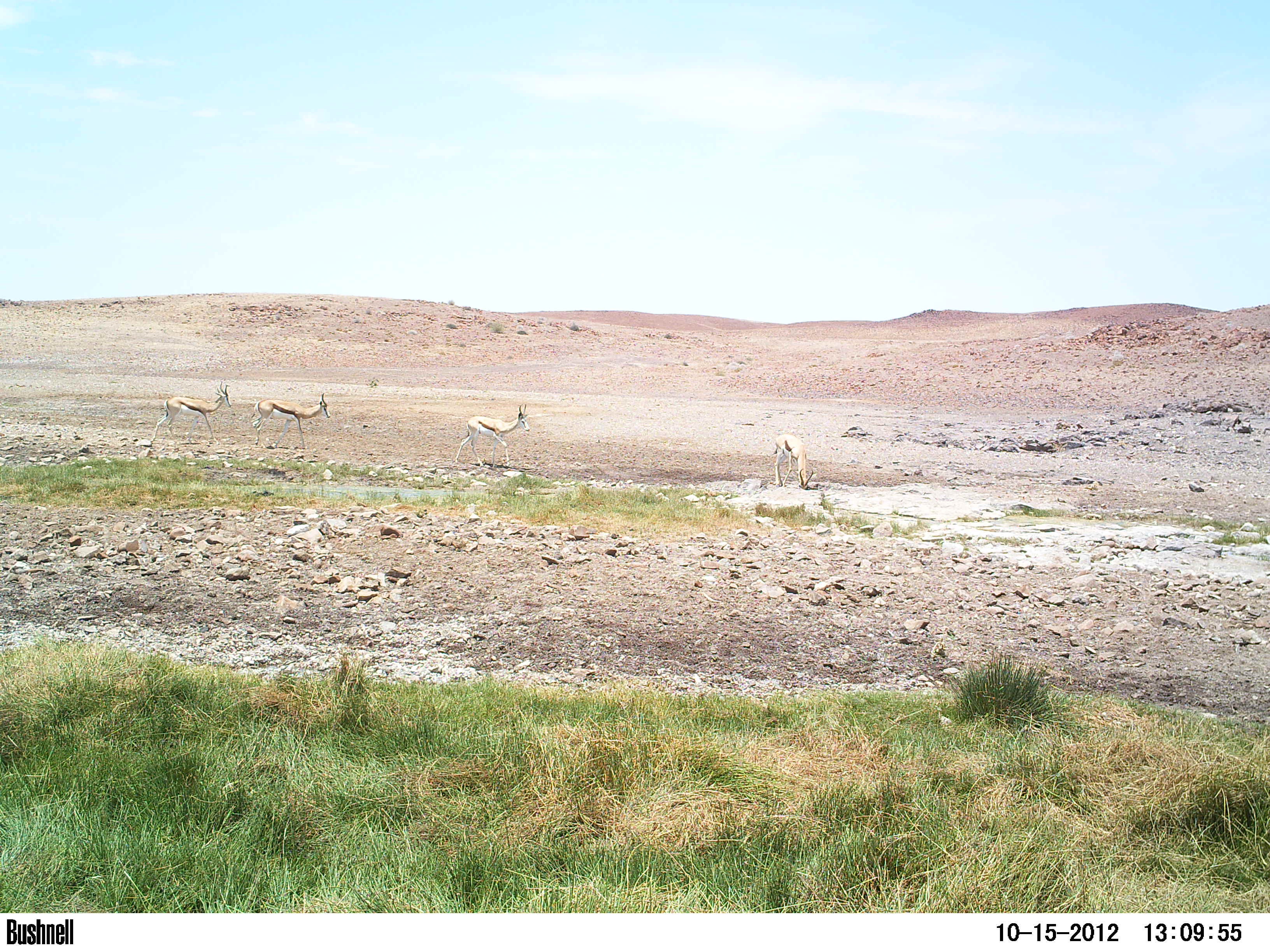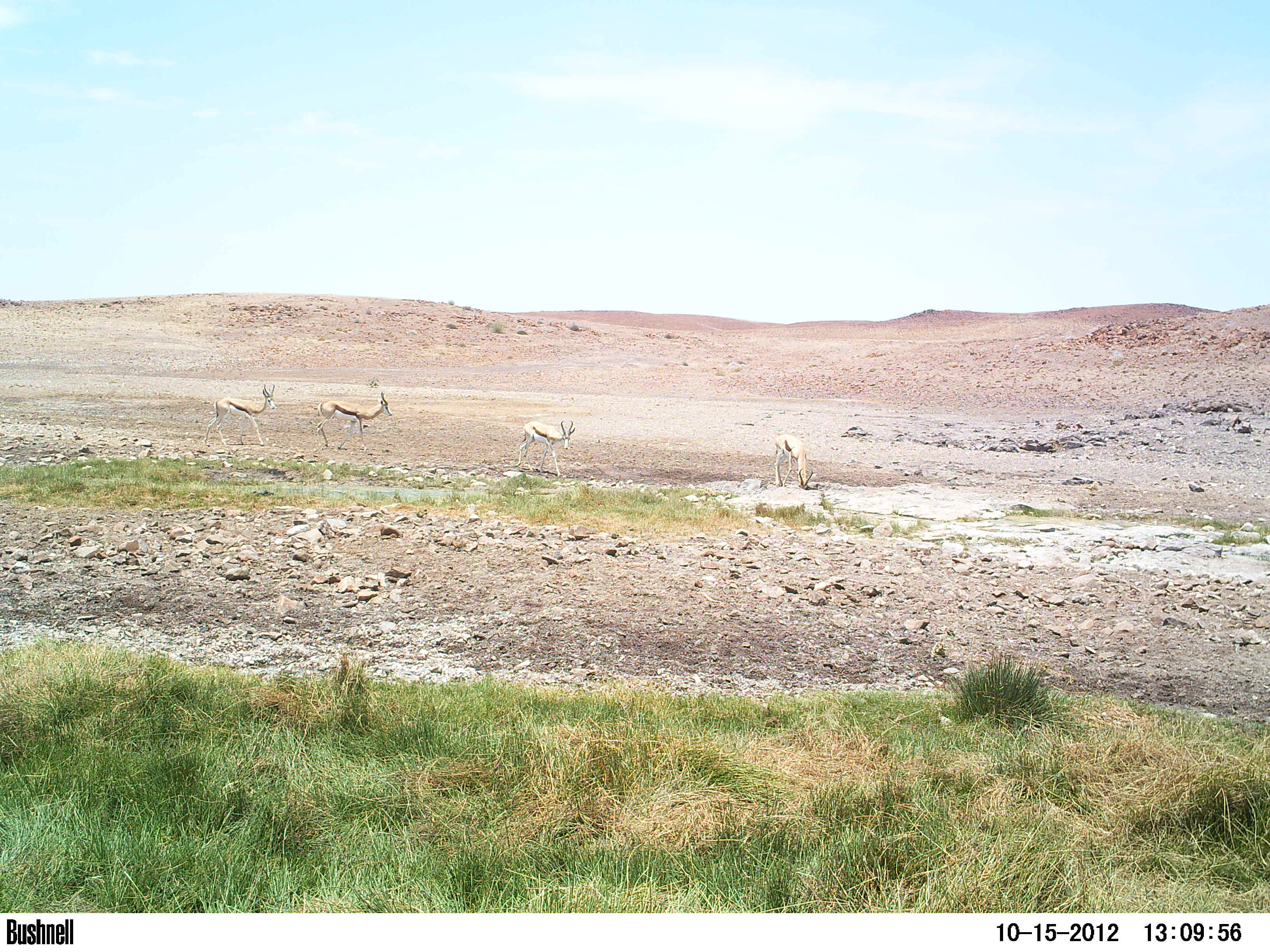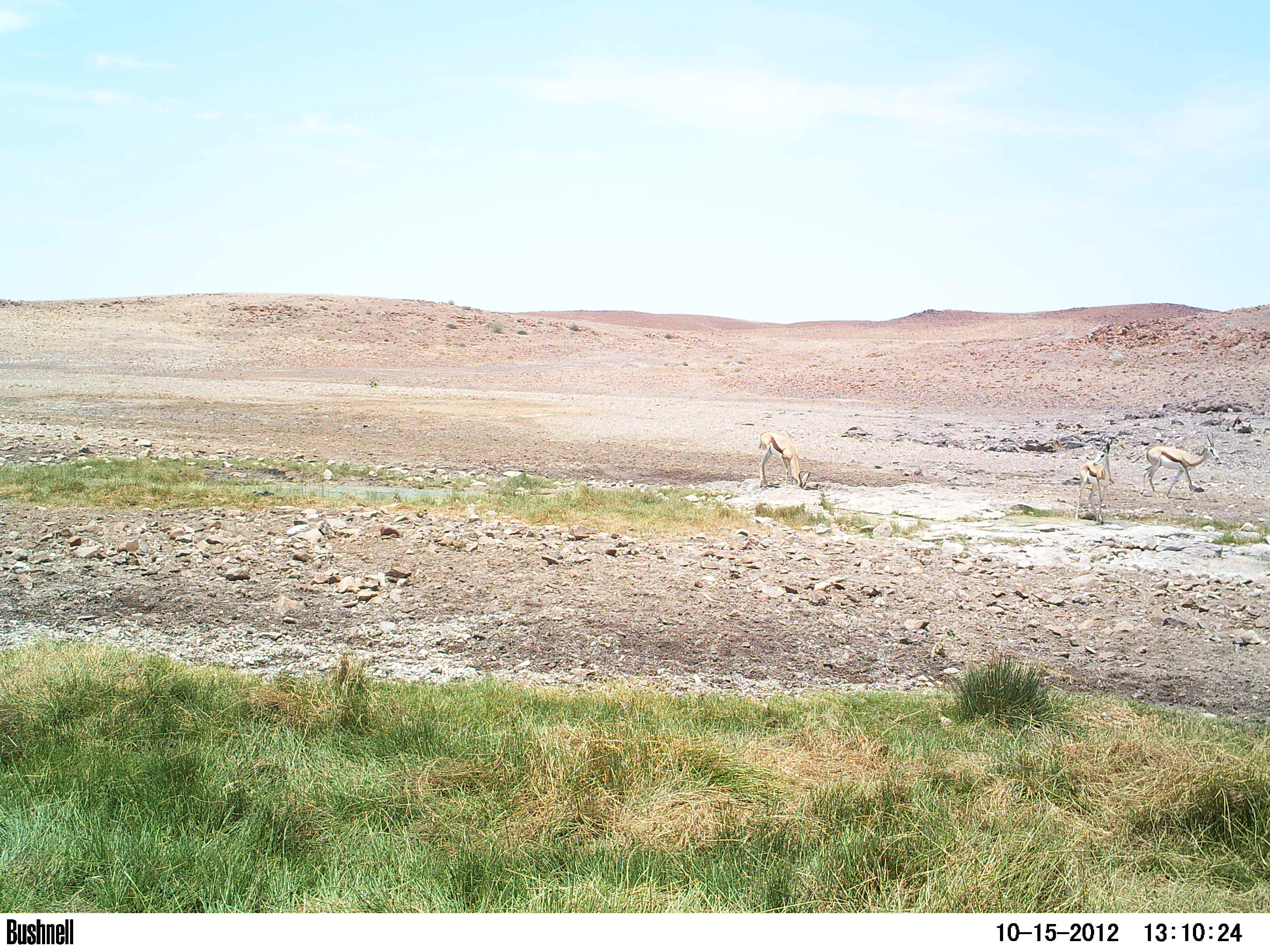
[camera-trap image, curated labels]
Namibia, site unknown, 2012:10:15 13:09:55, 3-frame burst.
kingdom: Animalia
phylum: Chordata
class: Mammalia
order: Artiodactyla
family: Bovidae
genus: Antidorcas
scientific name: Antidorcas marsupialis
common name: springbok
Antidorcas marsupialis (springbok).